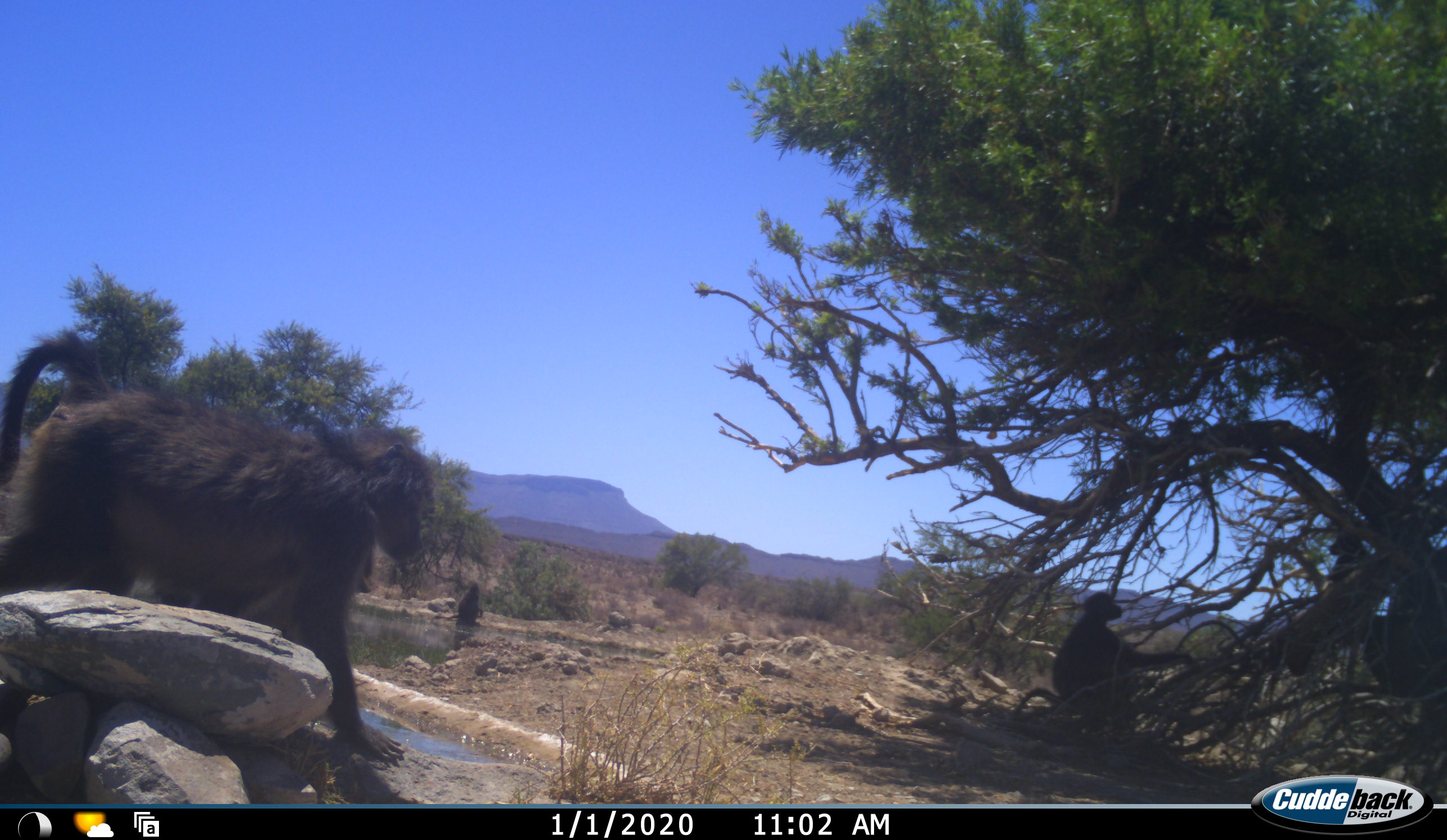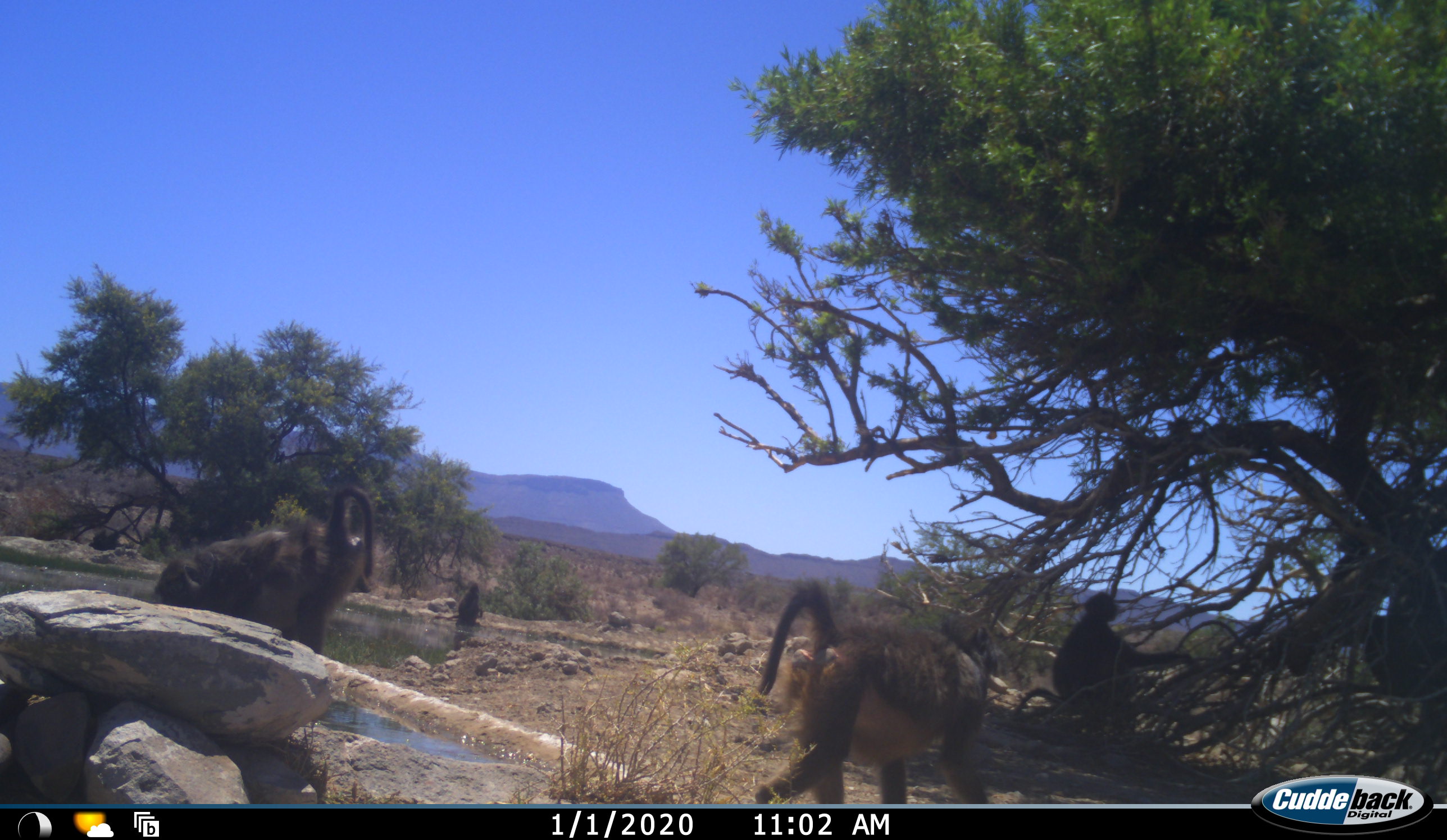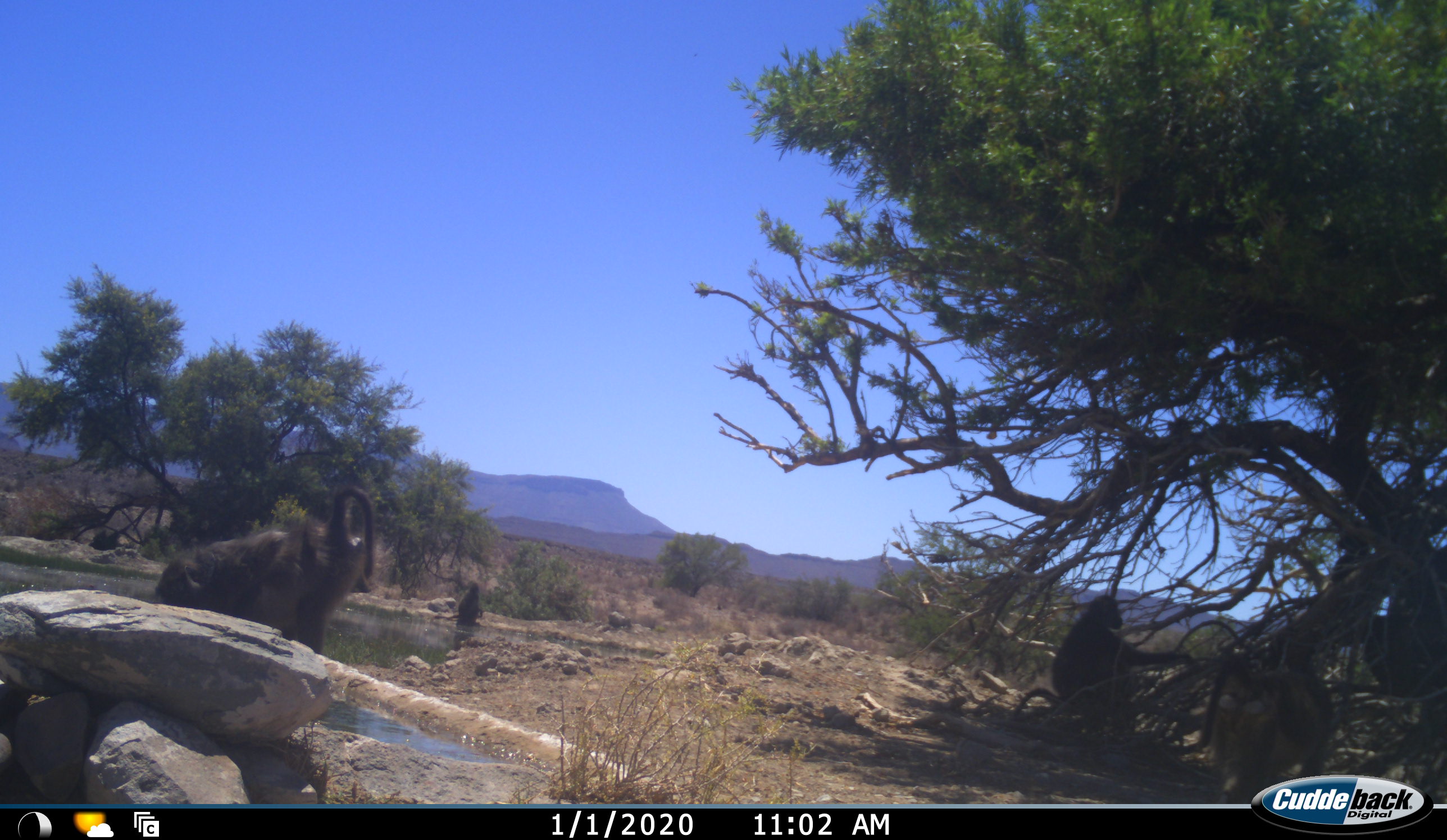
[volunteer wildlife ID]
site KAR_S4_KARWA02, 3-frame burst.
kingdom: Animalia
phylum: Chordata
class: Mammalia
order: Primates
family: Cercopithecidae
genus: Papio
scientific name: Papio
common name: baboon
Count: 6.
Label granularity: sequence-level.